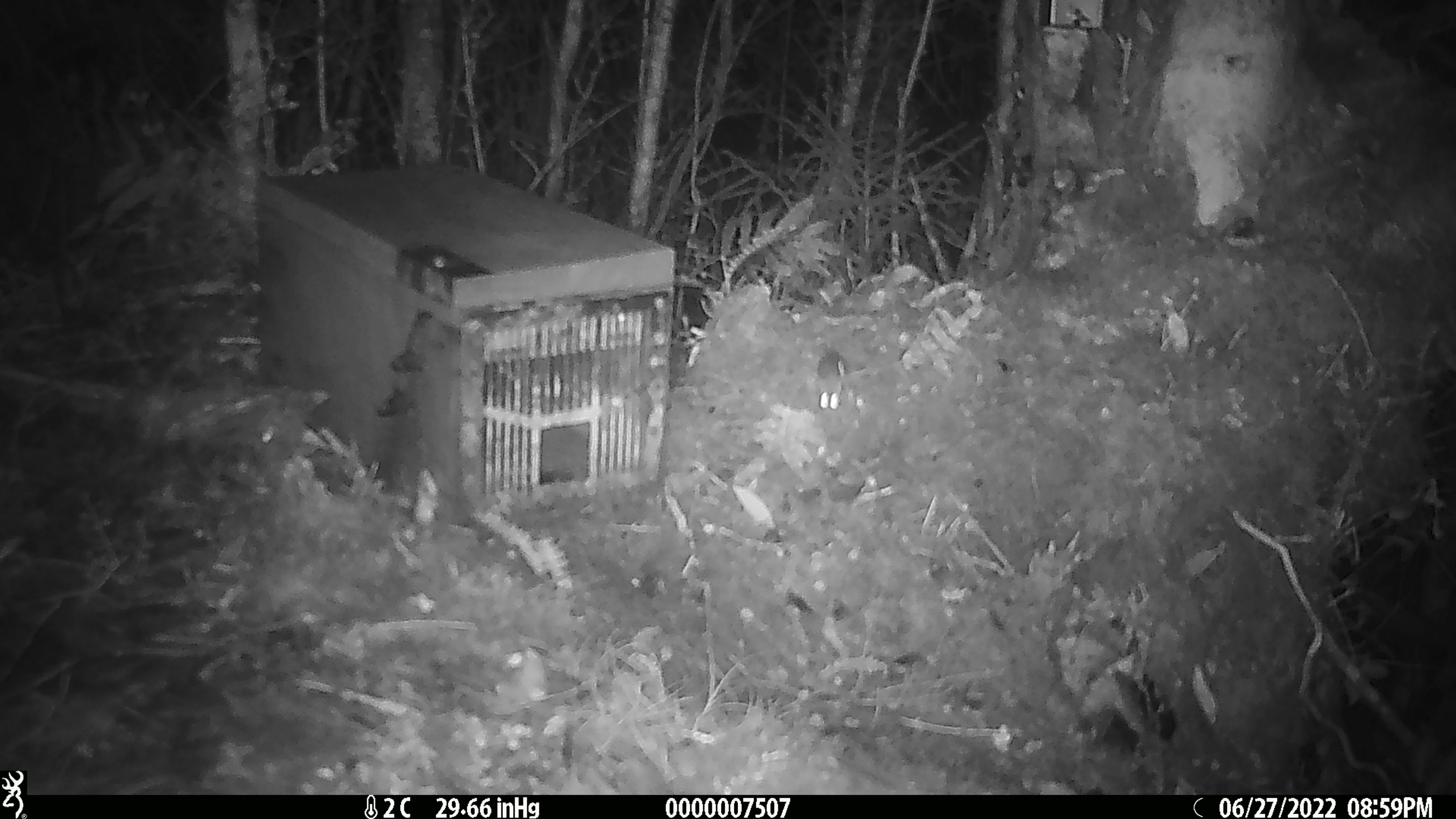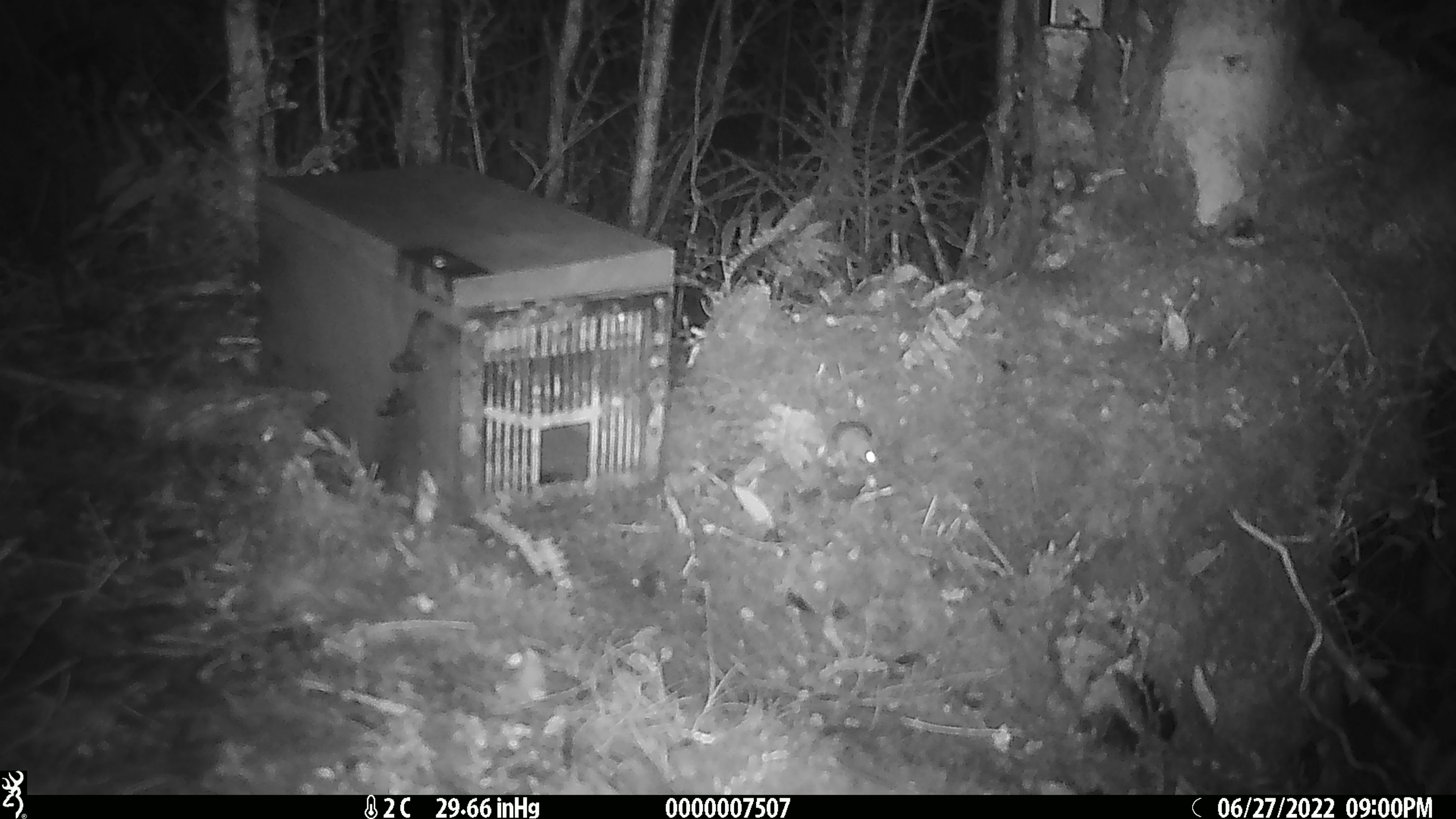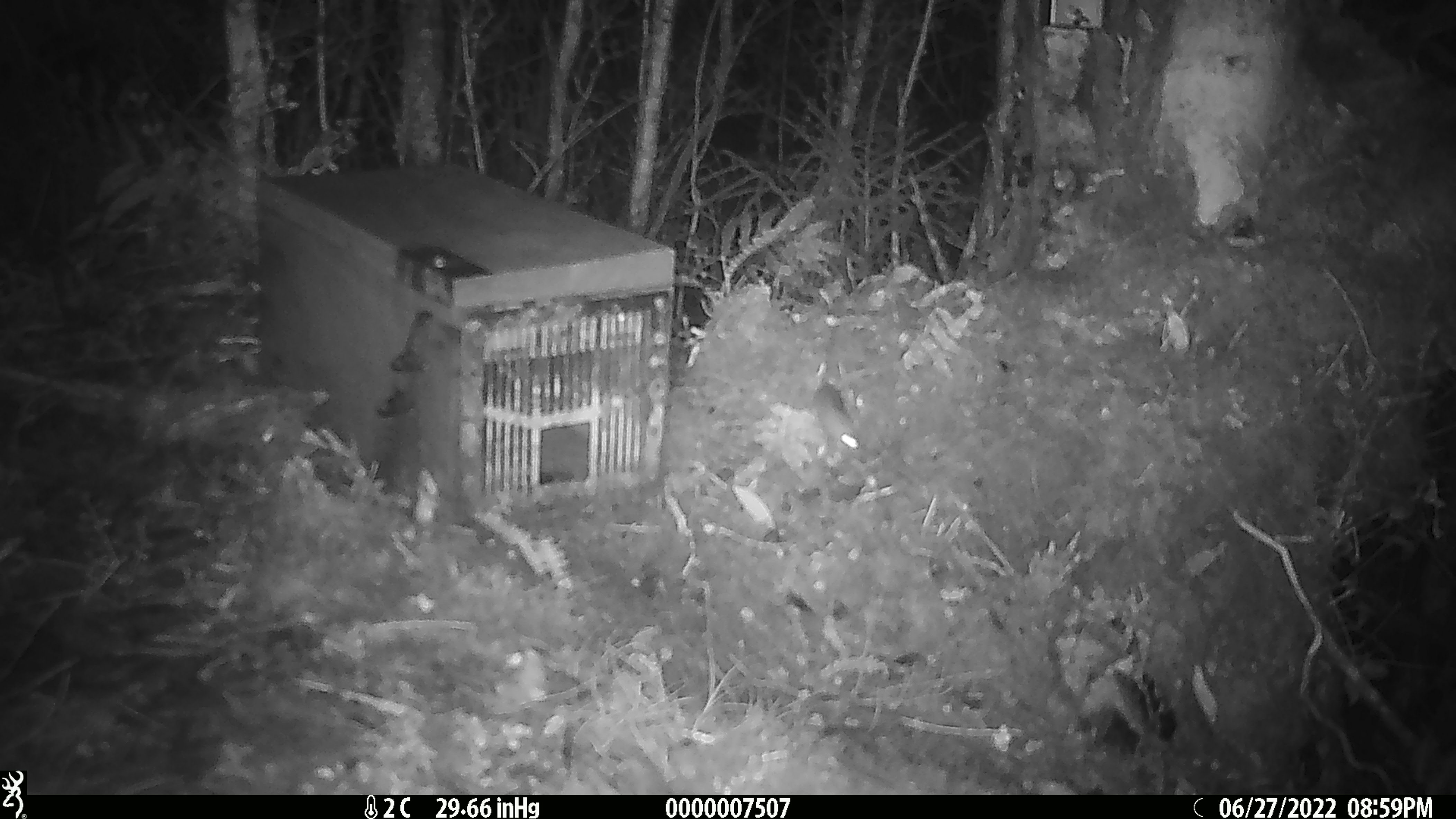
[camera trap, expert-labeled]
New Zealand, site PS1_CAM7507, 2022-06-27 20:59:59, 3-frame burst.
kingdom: Animalia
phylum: Chordata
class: Mammalia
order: Rodentia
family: Muridae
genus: Mus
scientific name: Mus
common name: mouse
Mouse (Mus).